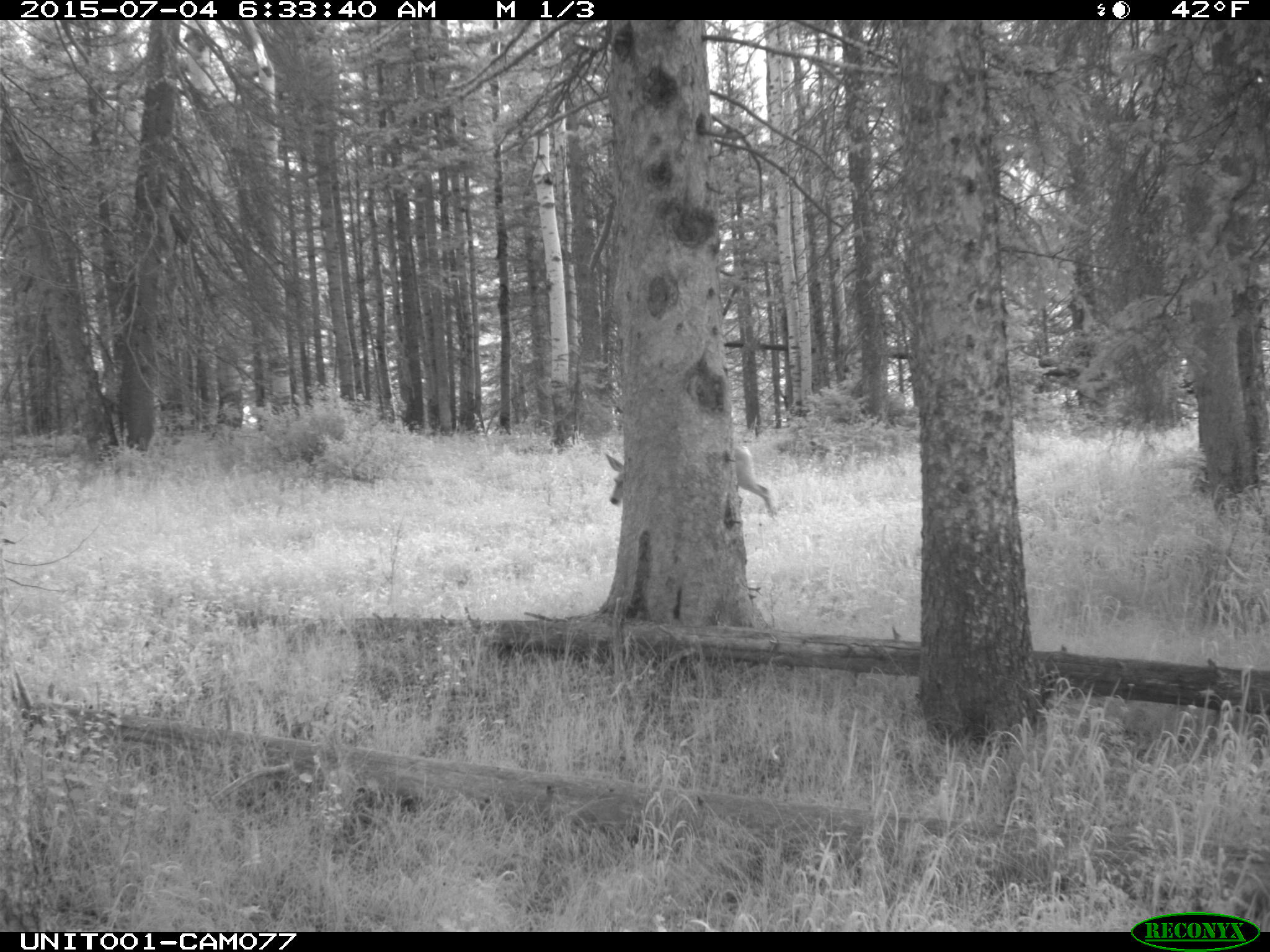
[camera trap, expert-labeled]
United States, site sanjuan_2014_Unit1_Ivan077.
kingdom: Animalia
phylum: Chordata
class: Mammalia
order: Artiodactyla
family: Cervidae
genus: Odocoileus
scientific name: Odocoileus hemionus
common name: mule deer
Odocoileus hemionus (mule deer).